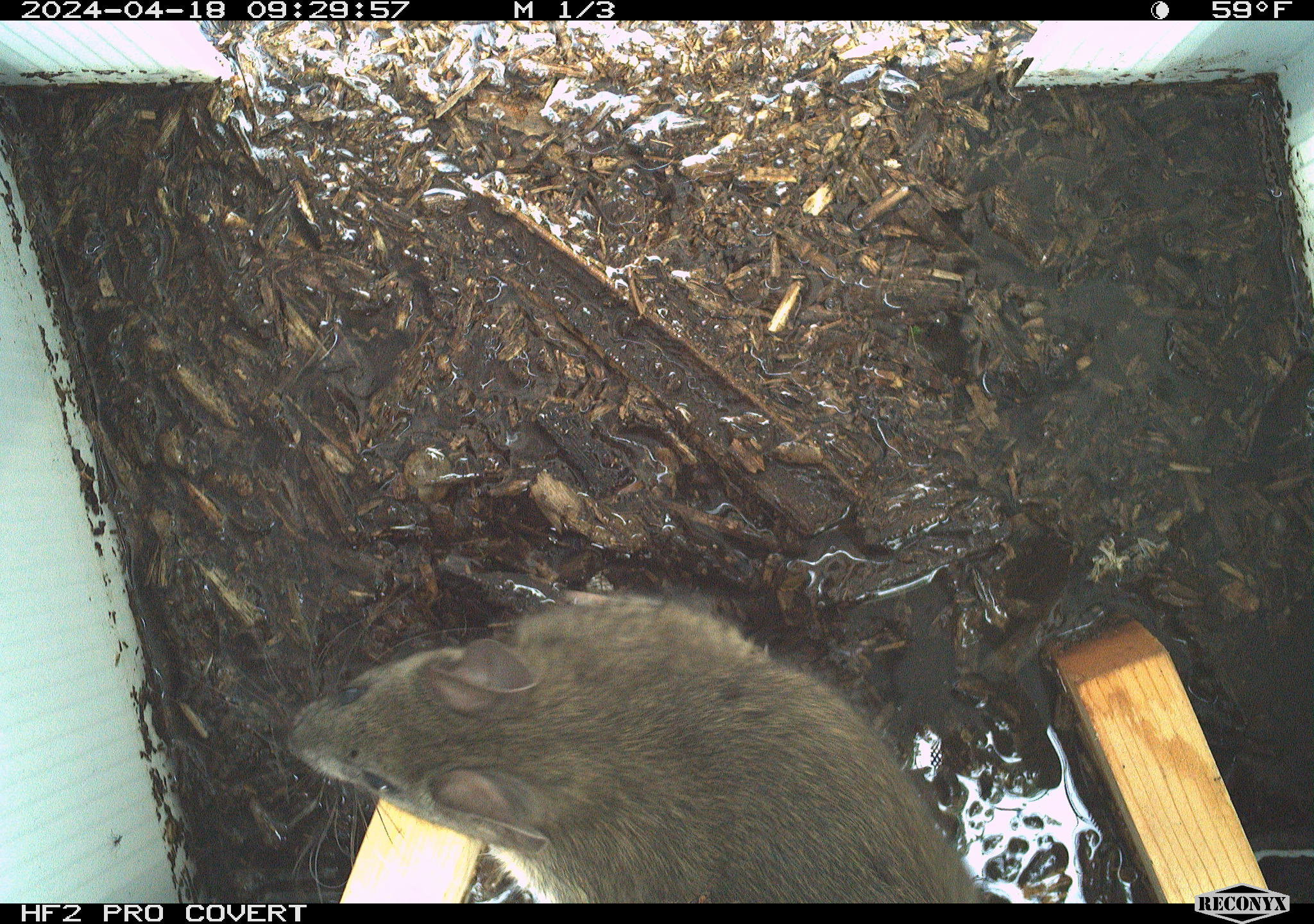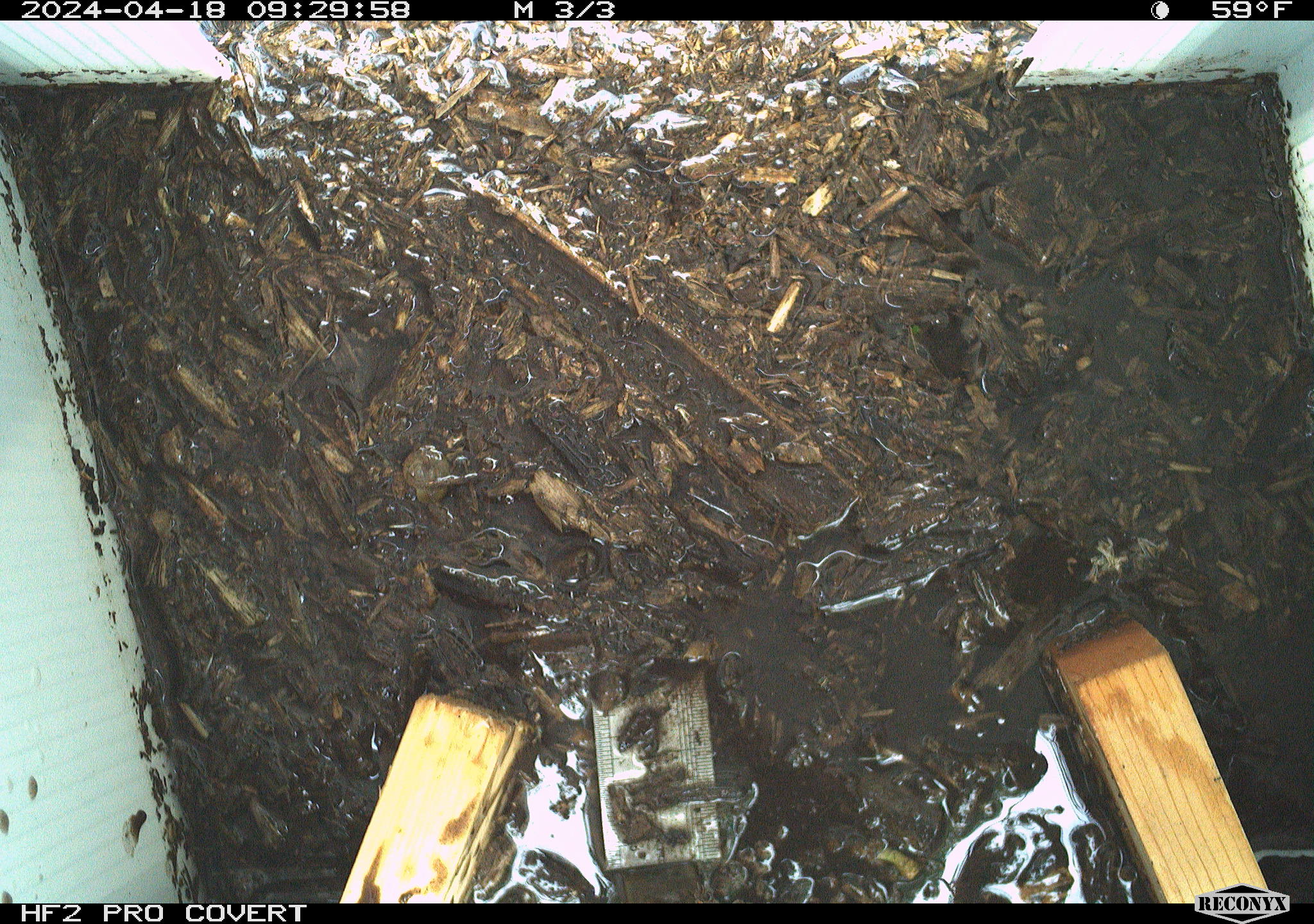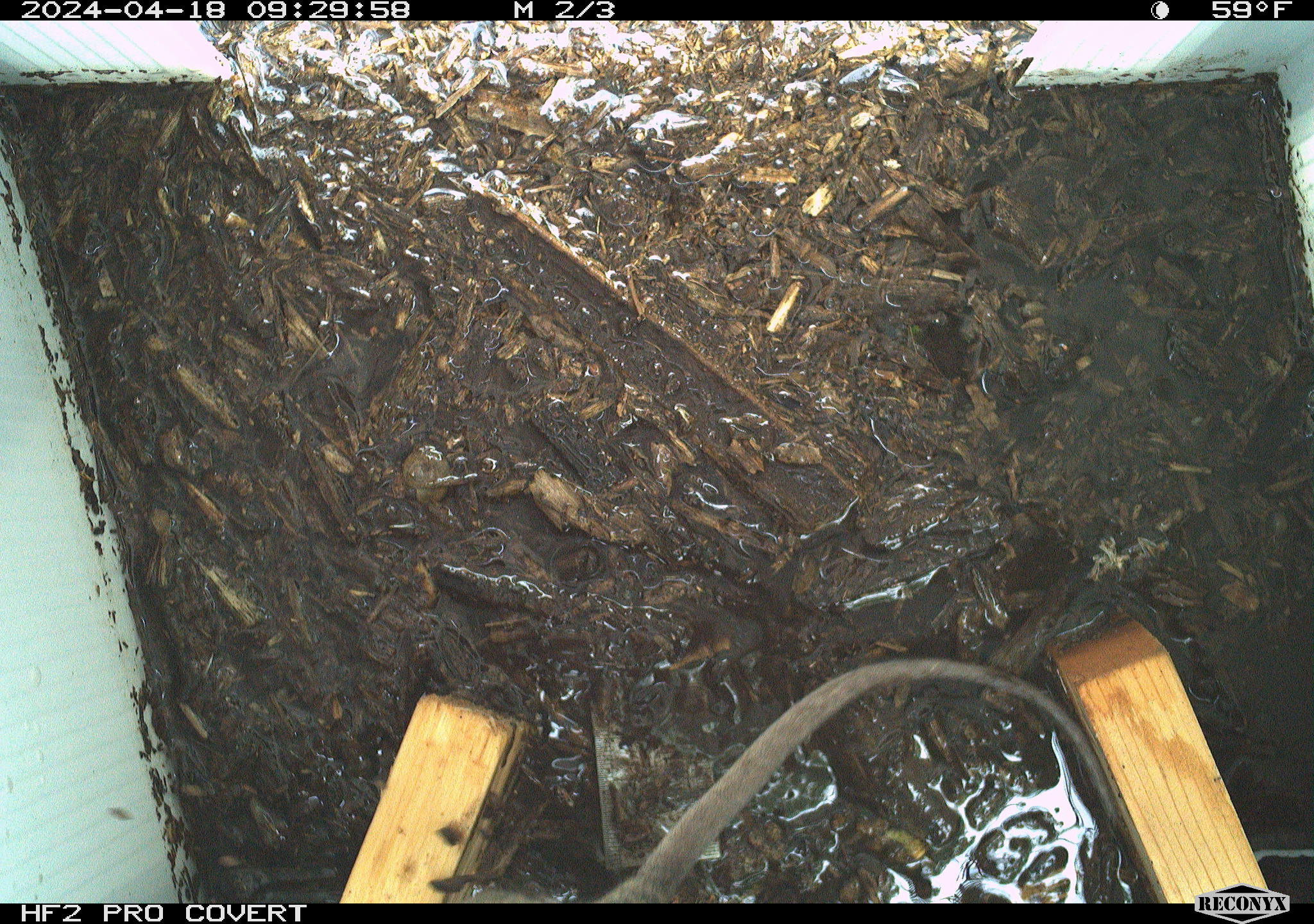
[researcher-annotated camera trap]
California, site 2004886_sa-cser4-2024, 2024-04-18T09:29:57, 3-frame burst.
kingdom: Animalia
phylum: Chordata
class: Mammalia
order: Rodentia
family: Muridae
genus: Rattus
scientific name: Rattus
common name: rat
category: rattus species